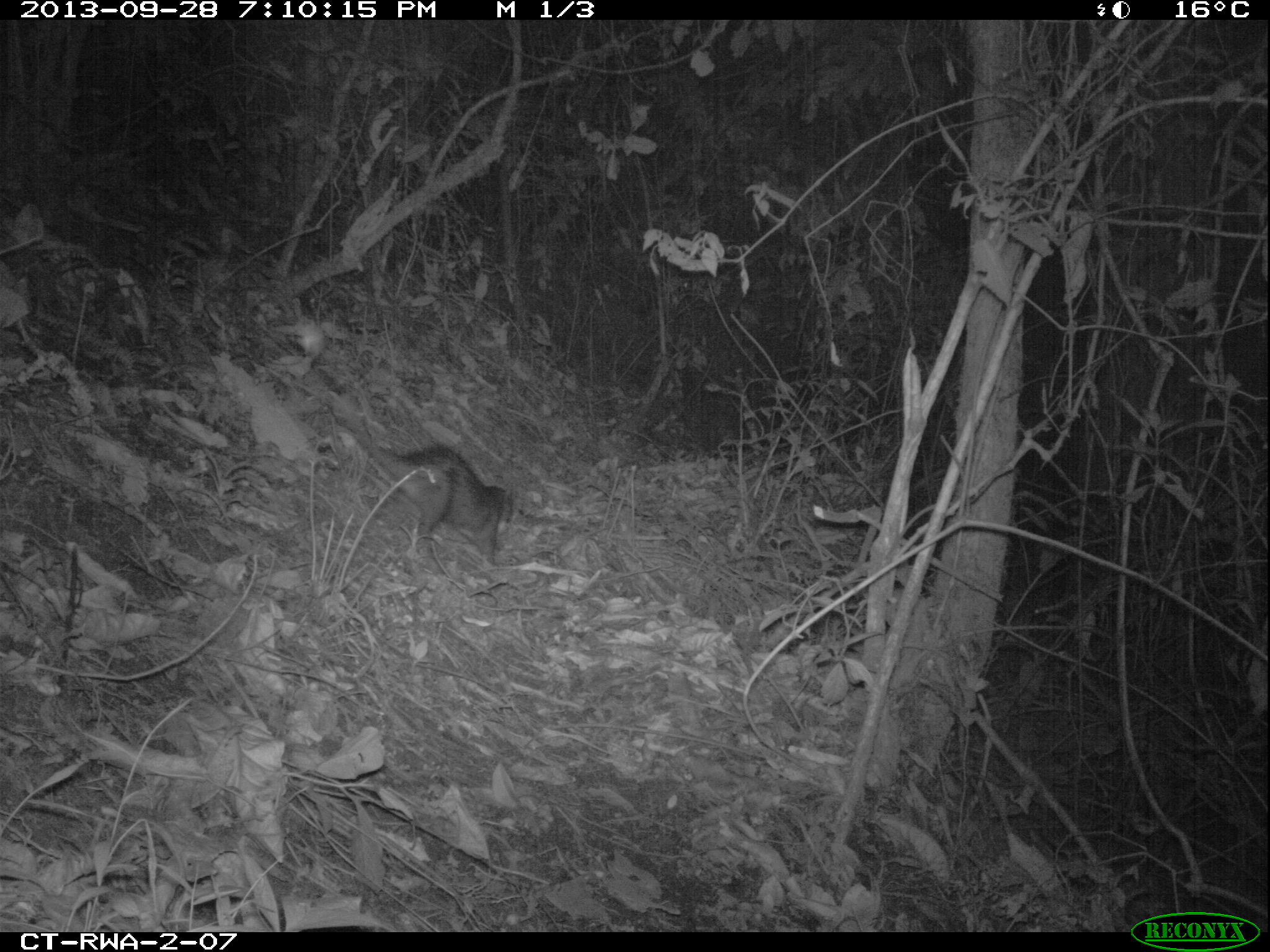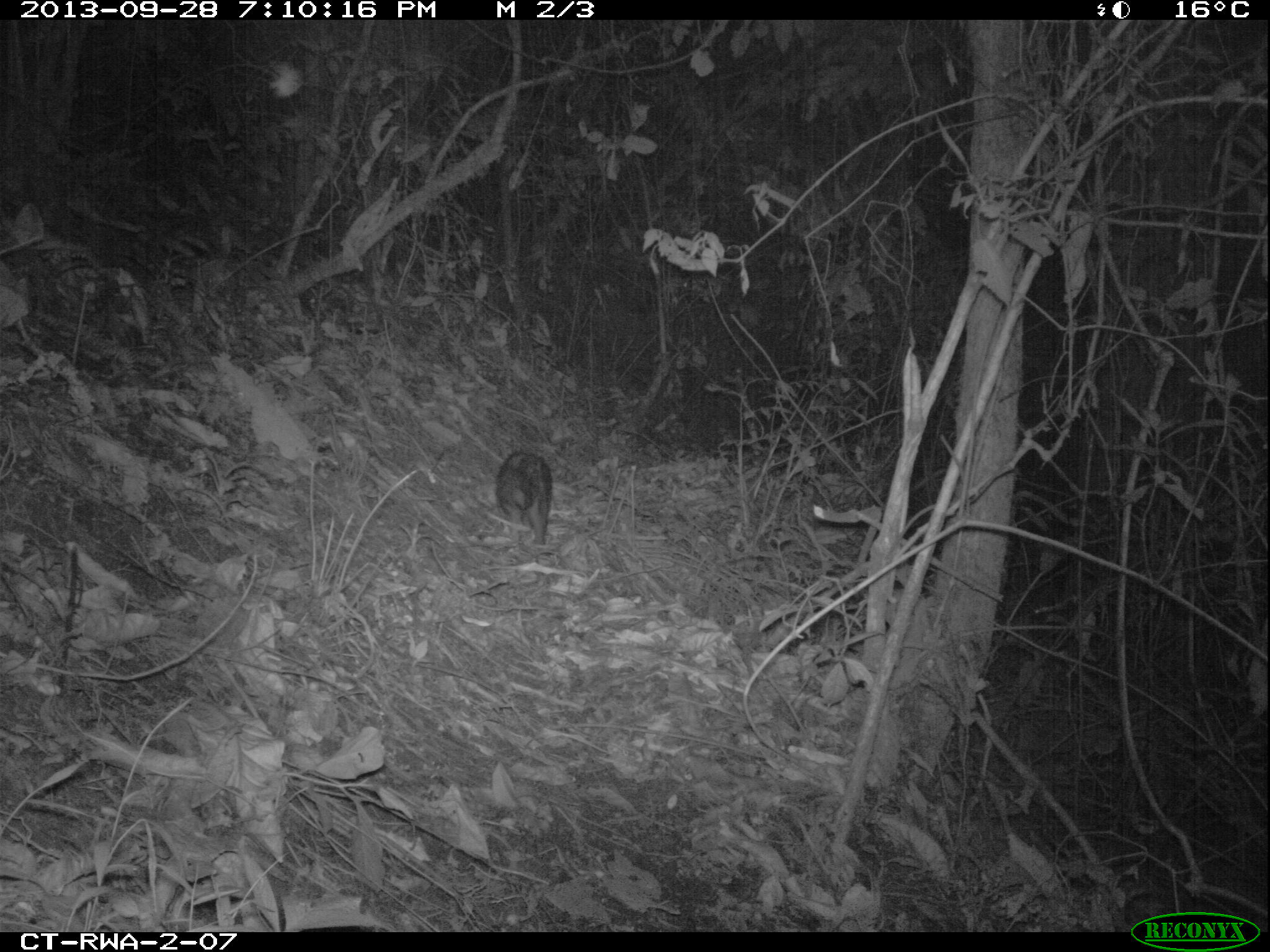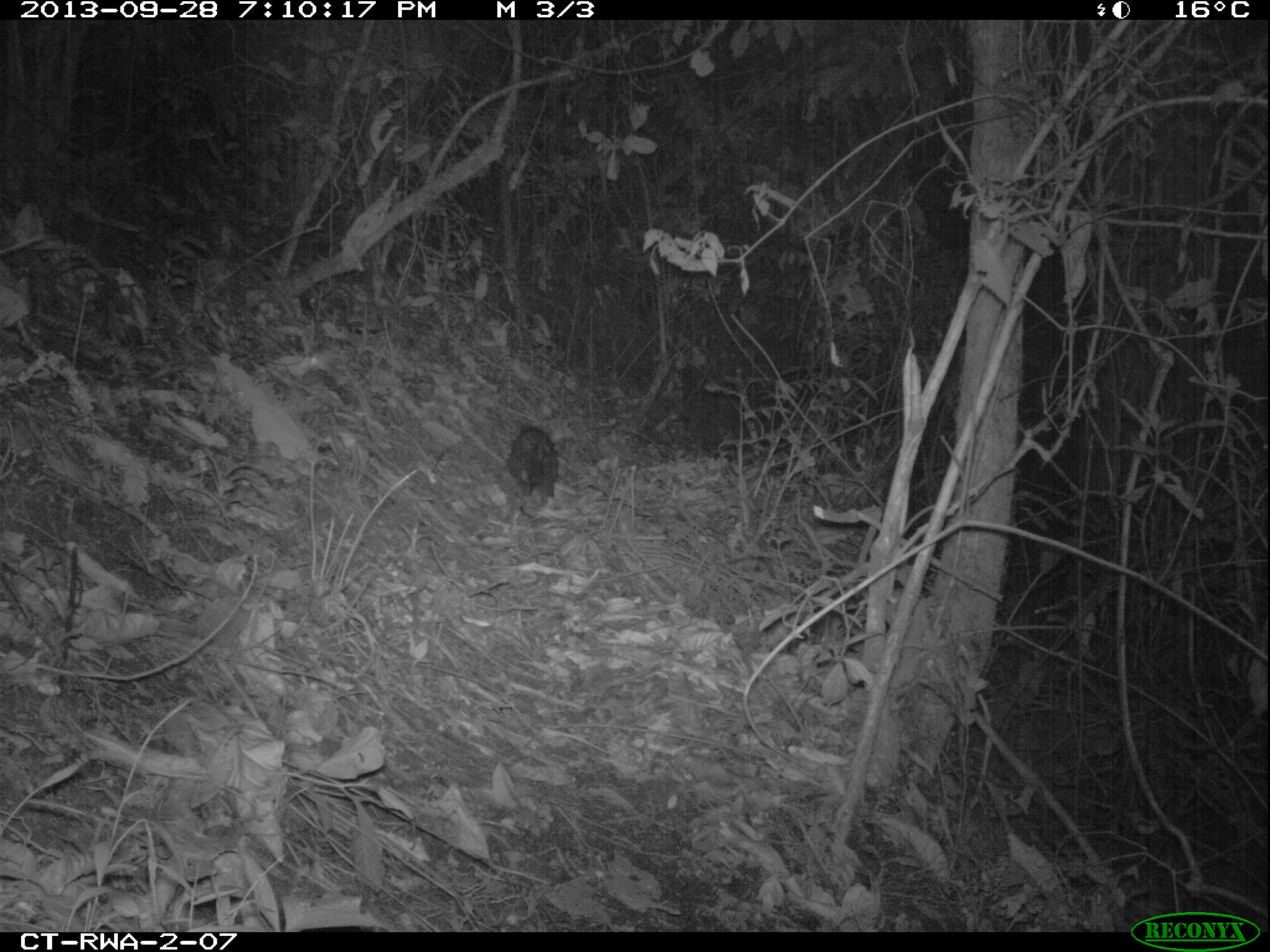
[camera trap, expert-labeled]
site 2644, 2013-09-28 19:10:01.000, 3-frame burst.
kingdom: Animalia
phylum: Chordata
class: Mammalia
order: Rodentia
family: Hystricidae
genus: Atherurus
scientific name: Atherurus africanus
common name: african brush-tailed porcupine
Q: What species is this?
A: Atherurus africanus (african brush-tailed porcupine).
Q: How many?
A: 1.